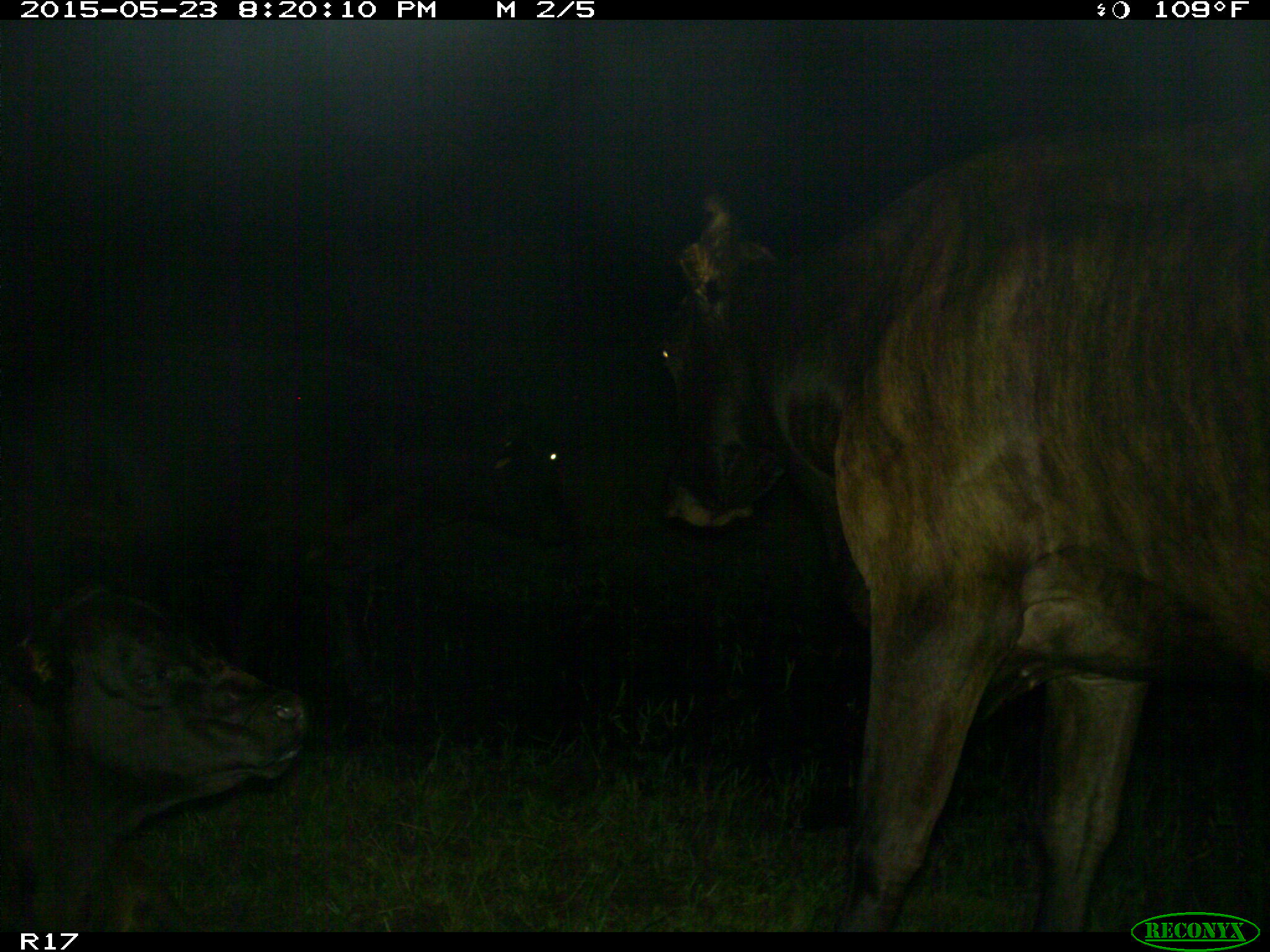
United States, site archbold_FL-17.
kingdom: Animalia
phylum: Chordata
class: Mammalia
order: Artiodactyla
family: Bovidae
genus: Bos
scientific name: Bos taurus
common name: domestic cow